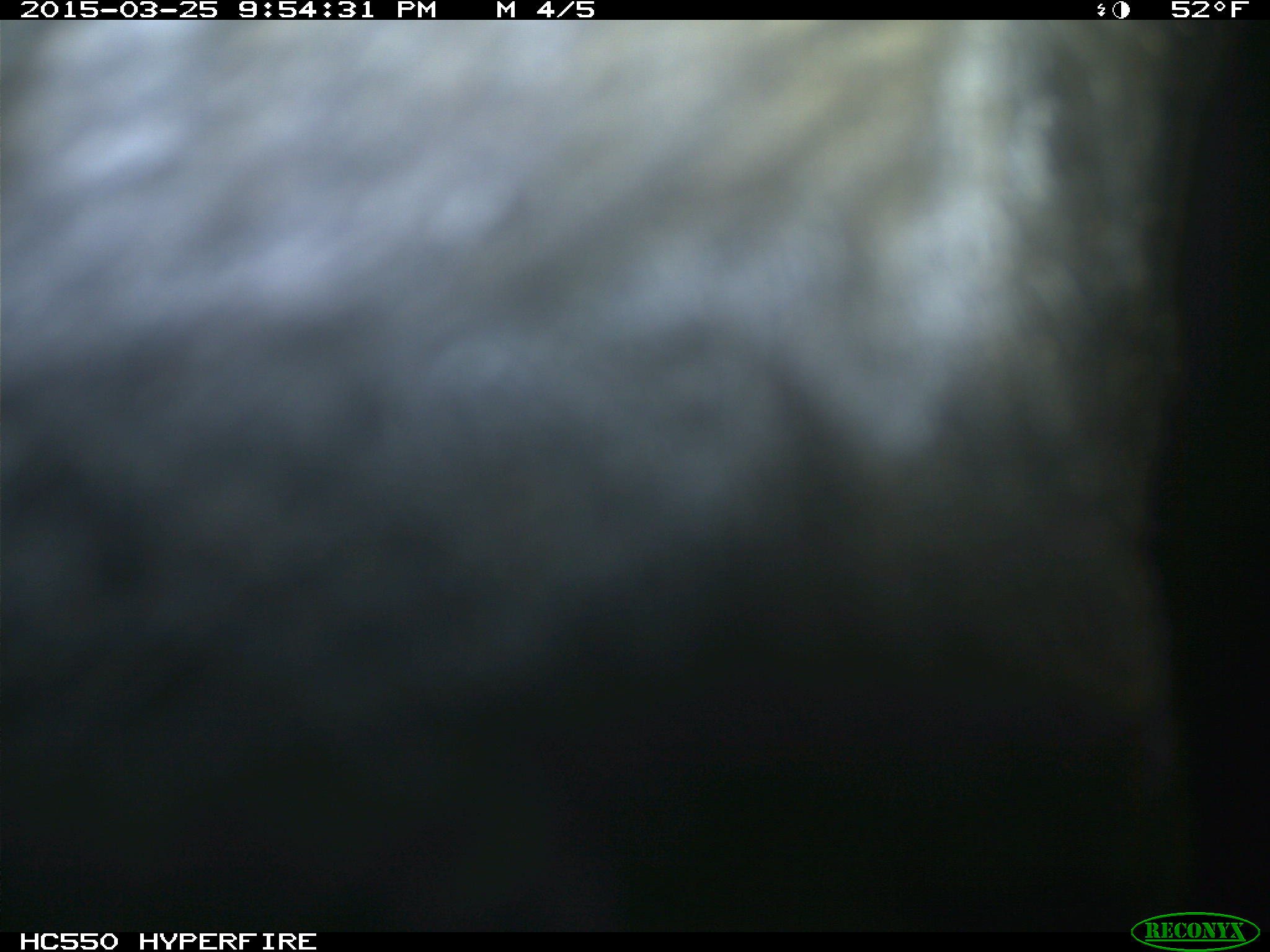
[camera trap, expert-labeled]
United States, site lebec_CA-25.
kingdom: Animalia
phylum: Chordata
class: Mammalia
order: Artiodactyla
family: Bovidae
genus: Bos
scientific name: Bos taurus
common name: domestic cow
Bos taurus (domestic cow).